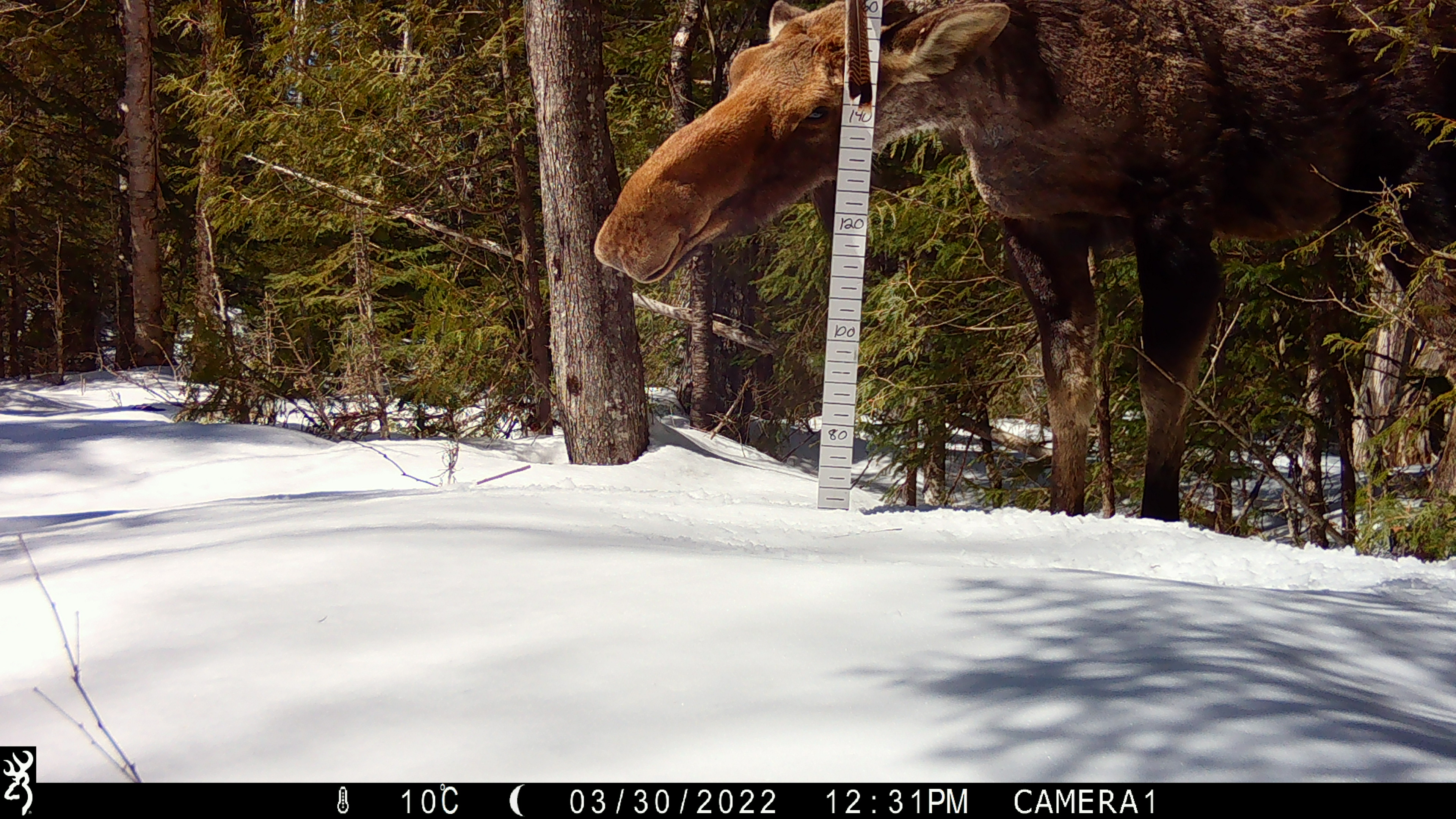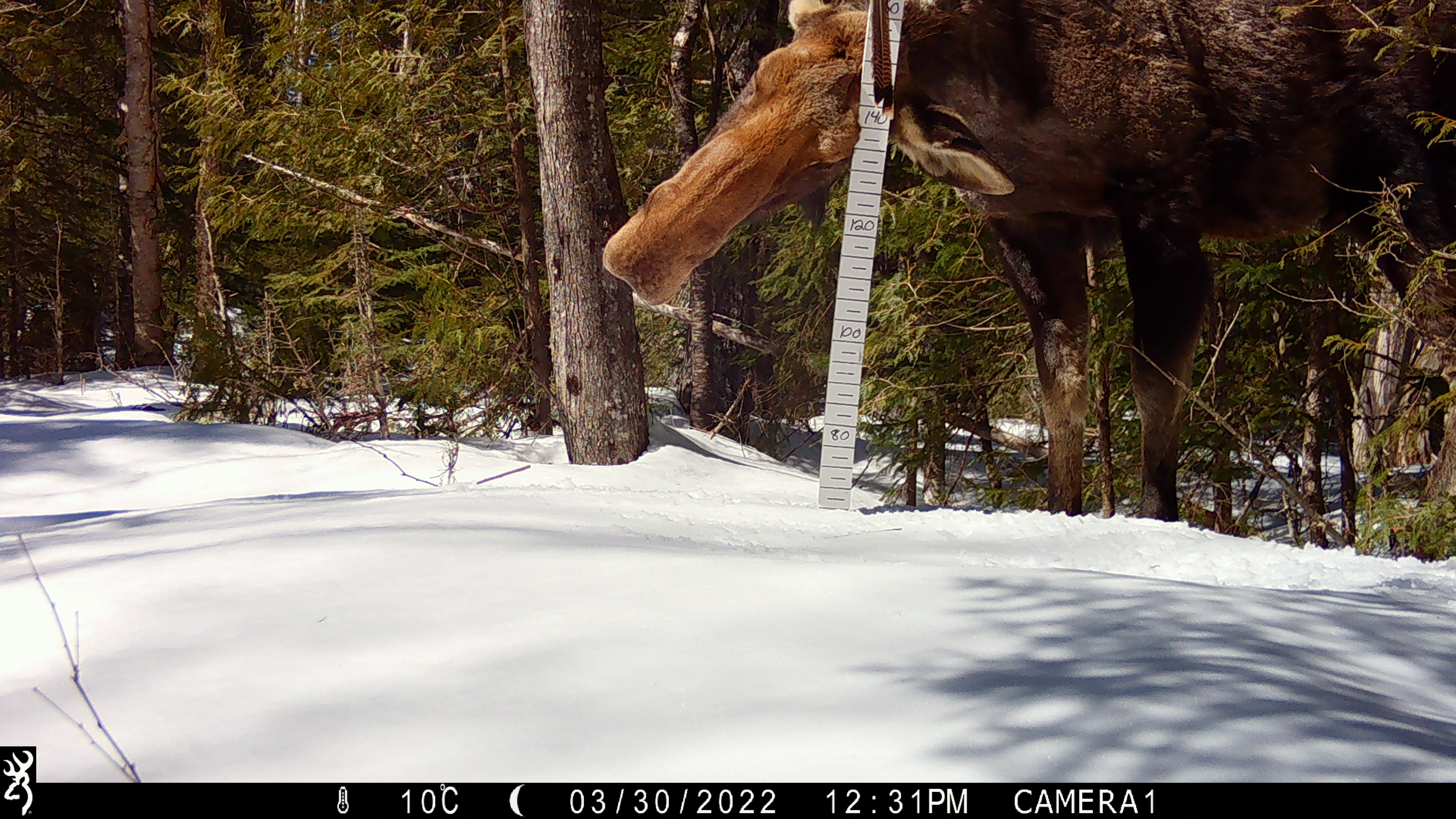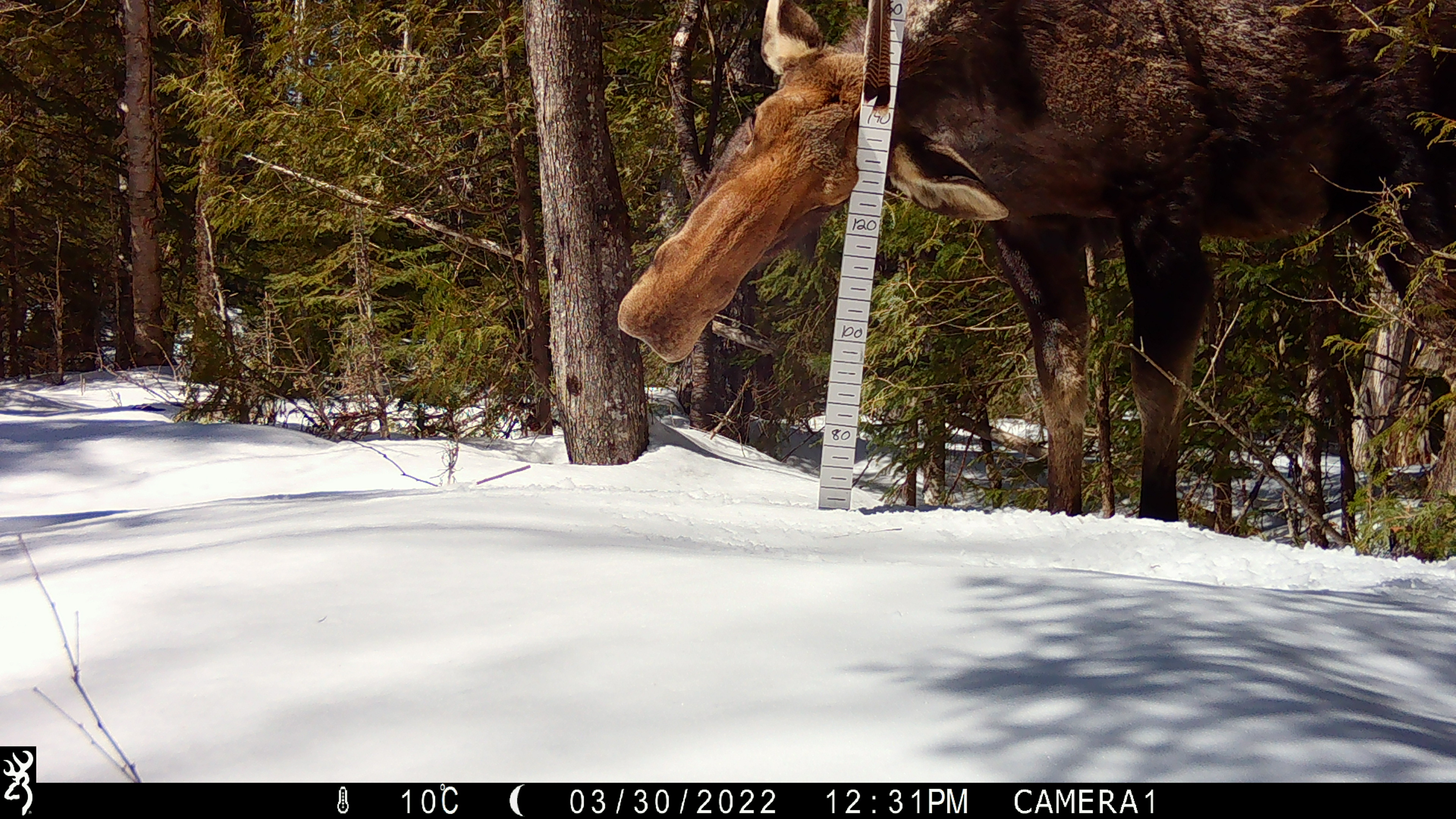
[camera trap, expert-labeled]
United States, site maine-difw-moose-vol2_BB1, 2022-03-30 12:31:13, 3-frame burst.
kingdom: Animalia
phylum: Chordata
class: Mammalia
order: Artiodactyla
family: Cervidae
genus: Alces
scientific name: Alces alces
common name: moose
Moose (Alces alces).